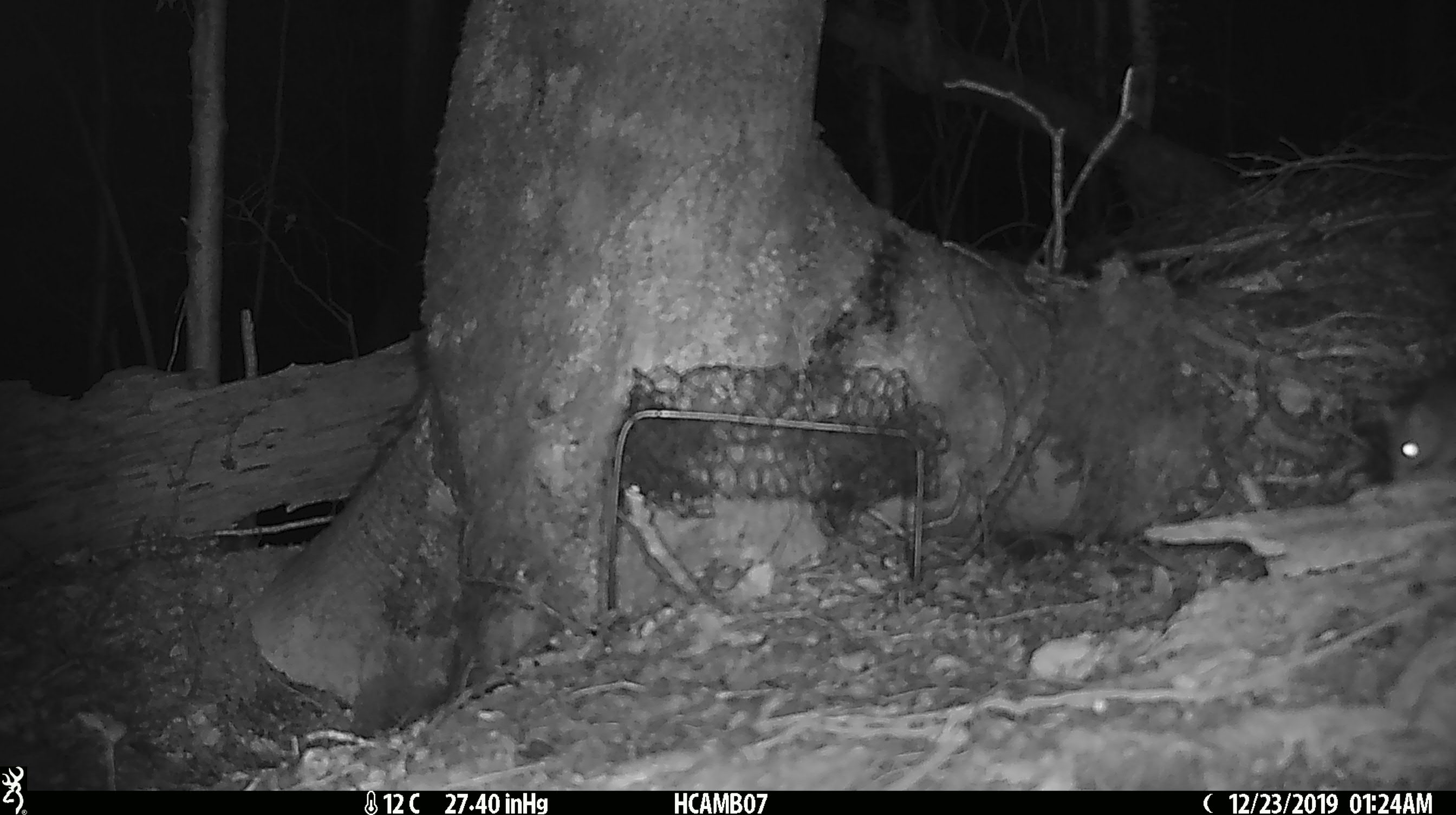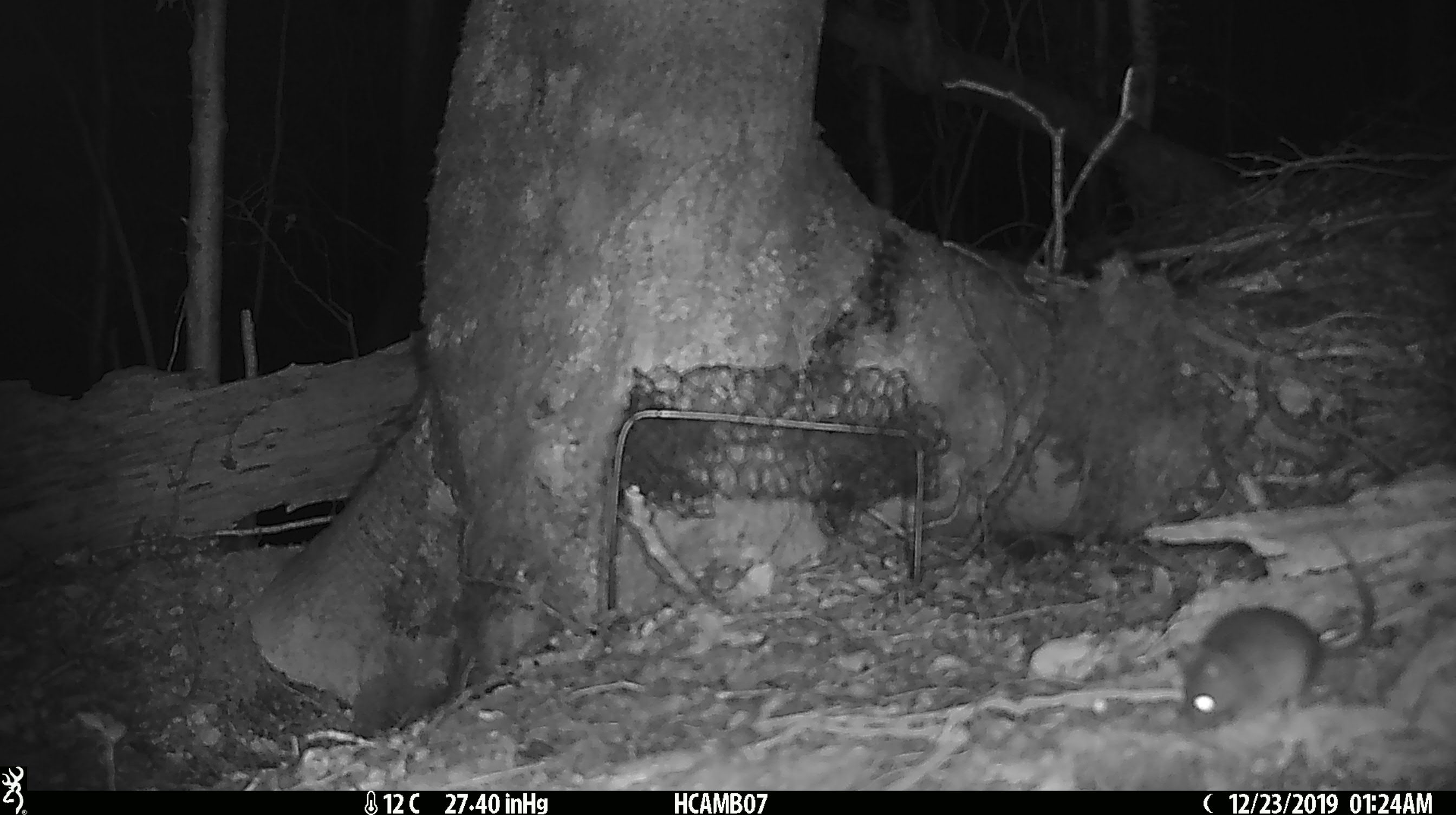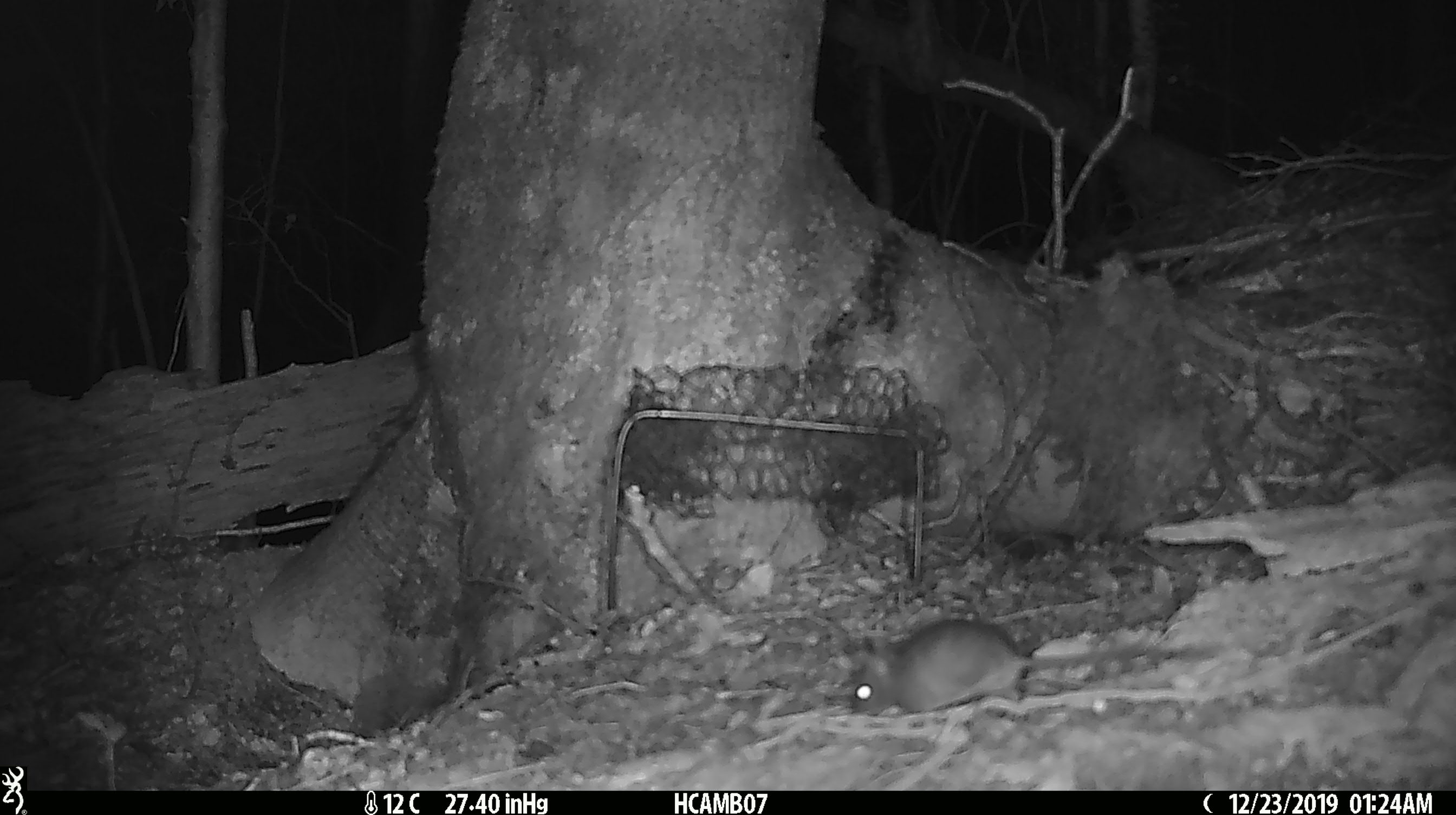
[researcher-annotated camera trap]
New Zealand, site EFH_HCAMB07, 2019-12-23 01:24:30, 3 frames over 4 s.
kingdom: Animalia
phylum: Chordata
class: Mammalia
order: Rodentia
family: Muridae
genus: Mus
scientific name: Mus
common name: mouse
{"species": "mouse (Mus)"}